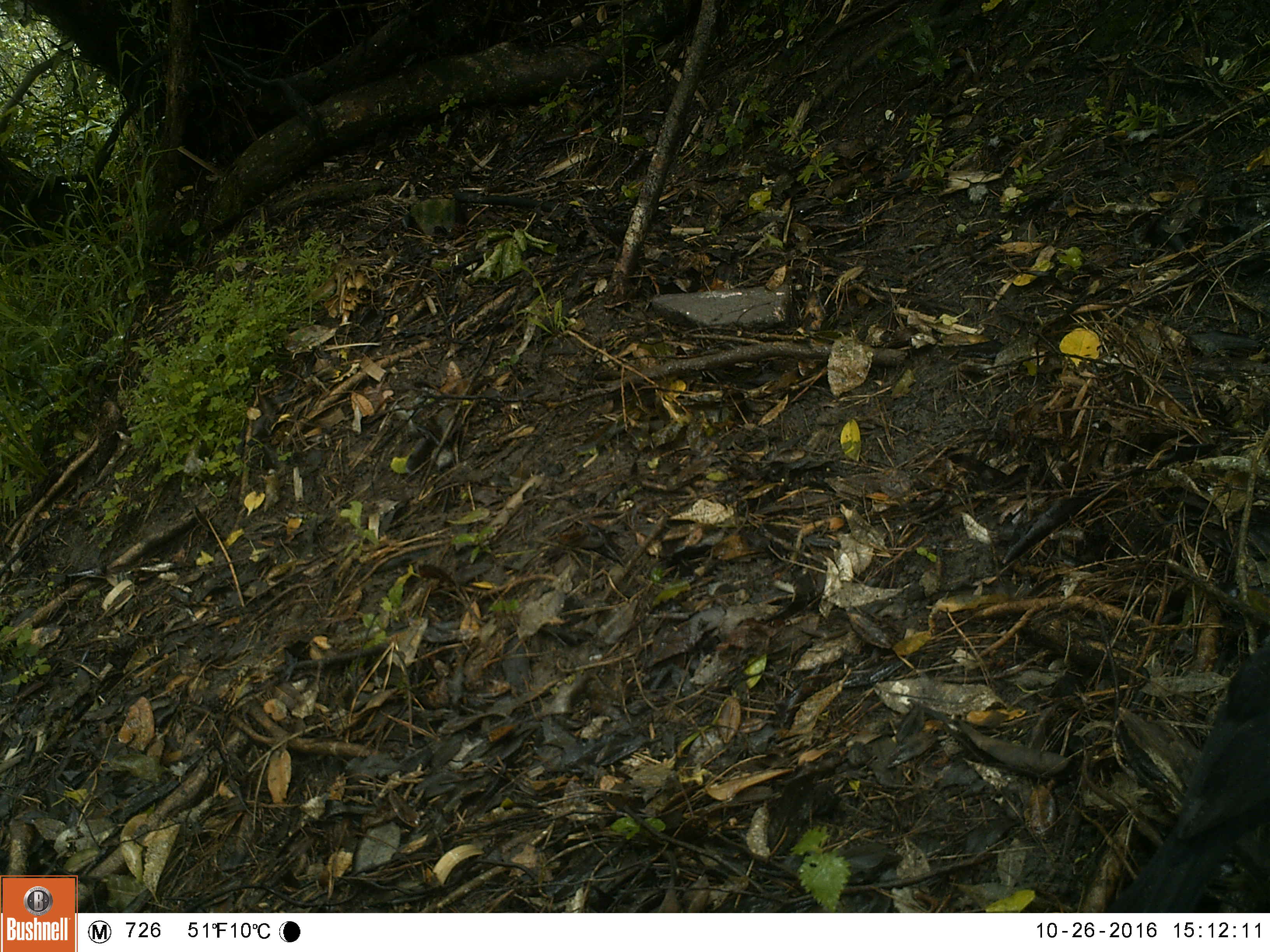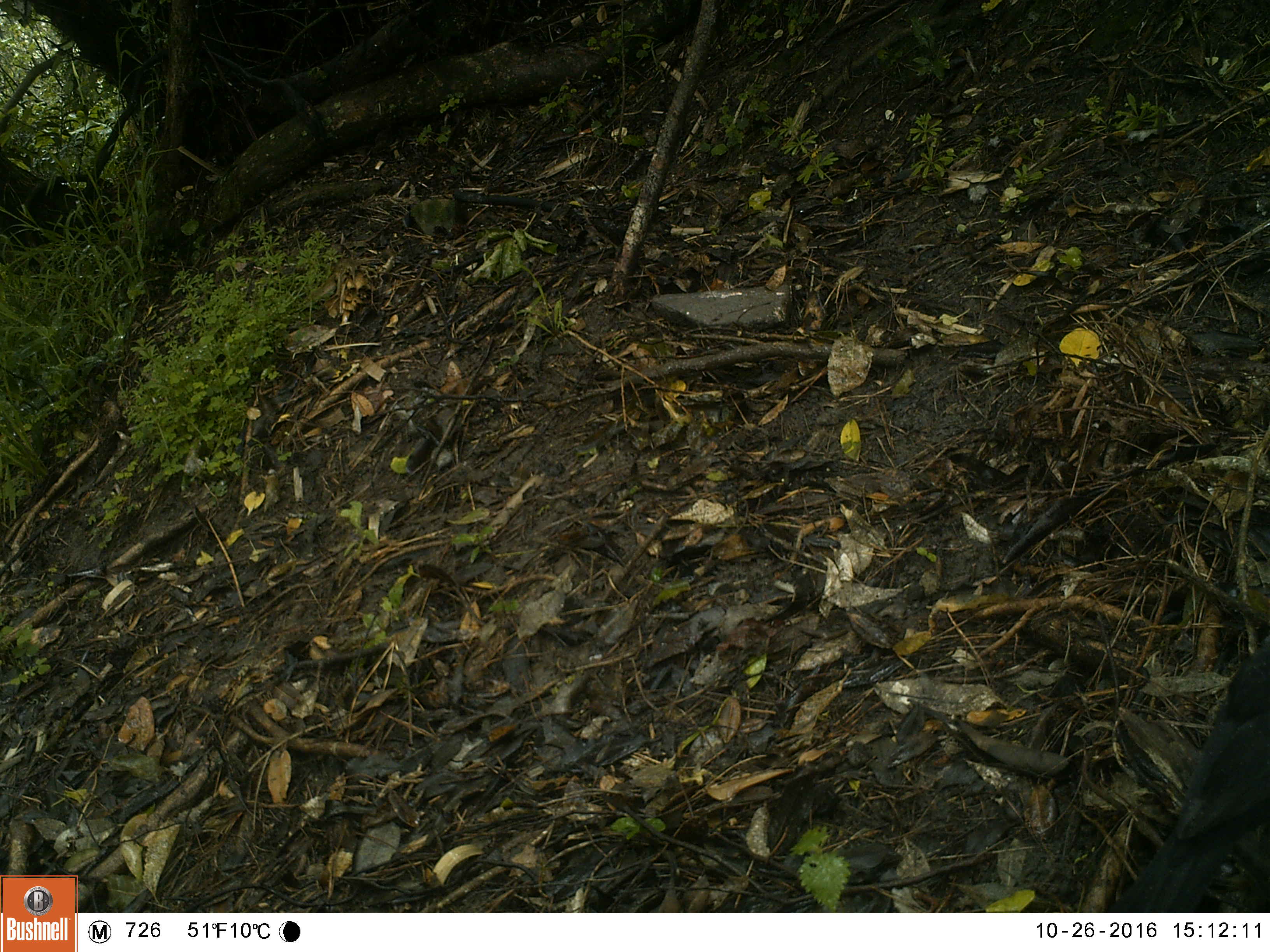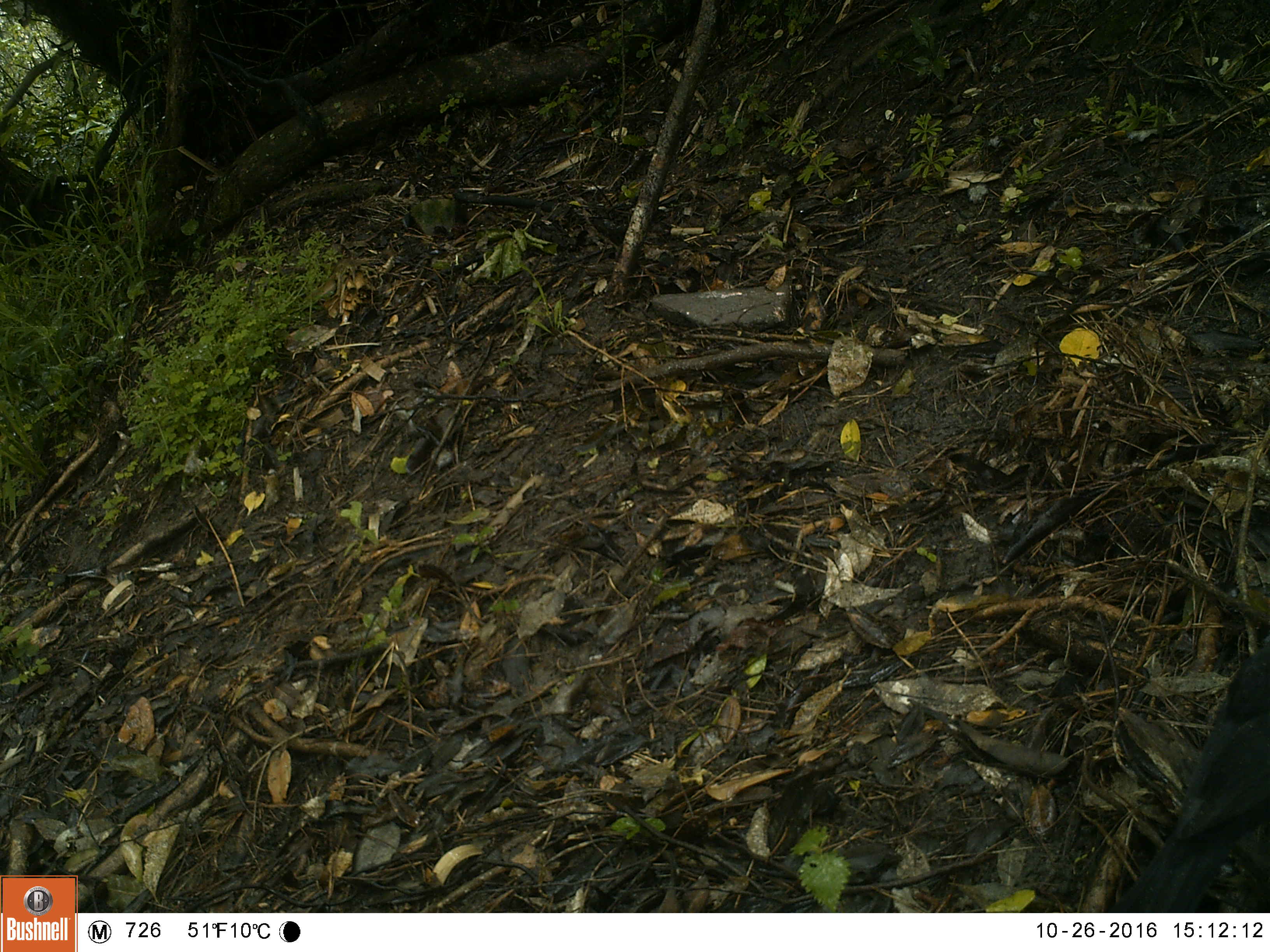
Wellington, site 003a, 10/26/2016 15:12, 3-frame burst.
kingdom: Animalia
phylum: Chordata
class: Aves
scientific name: Aves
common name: bird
Bird (Aves).